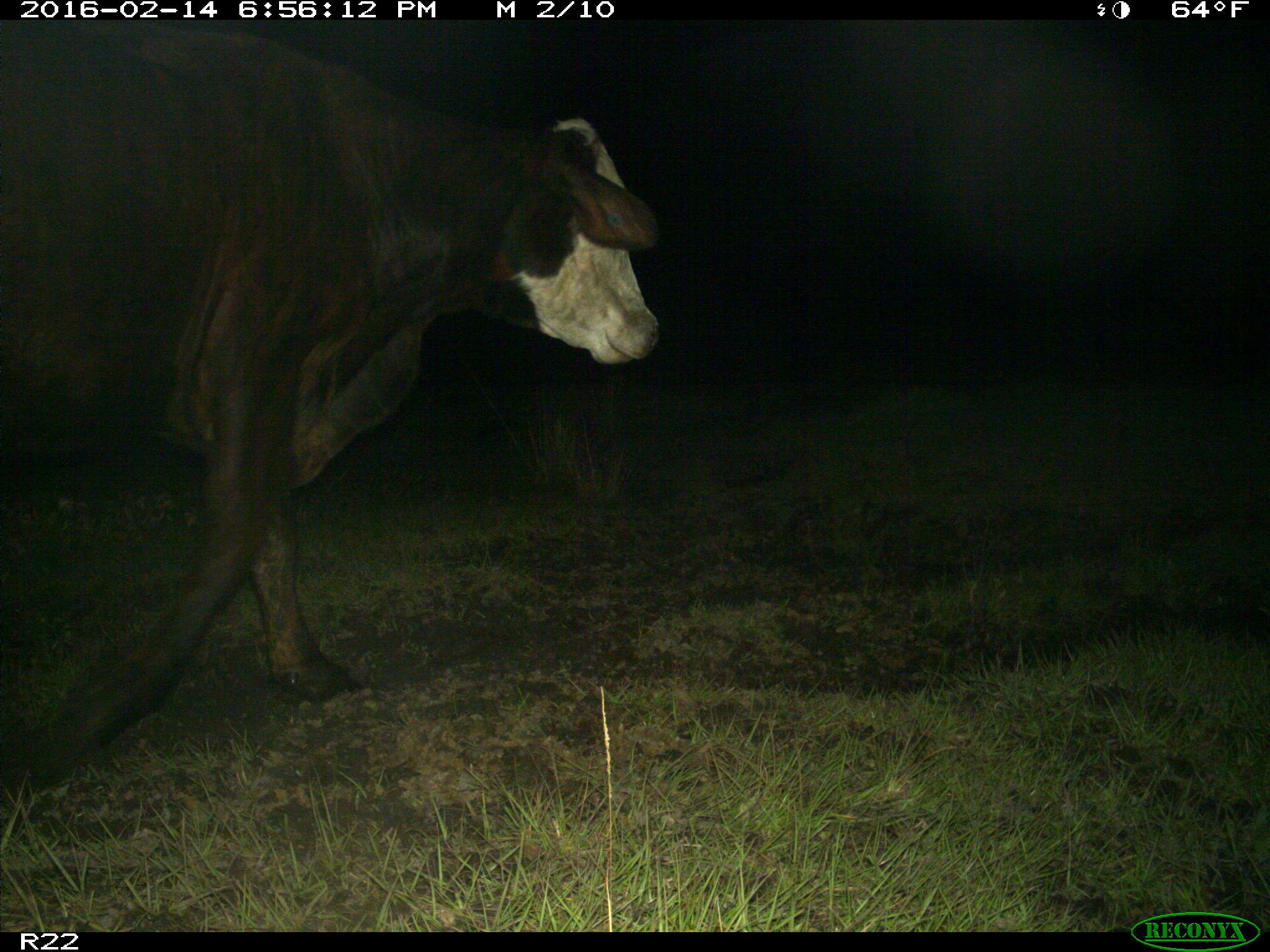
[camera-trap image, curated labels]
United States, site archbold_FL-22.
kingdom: Animalia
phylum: Chordata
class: Mammalia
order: Artiodactyla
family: Bovidae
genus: Bos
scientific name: Bos taurus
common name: domestic cow